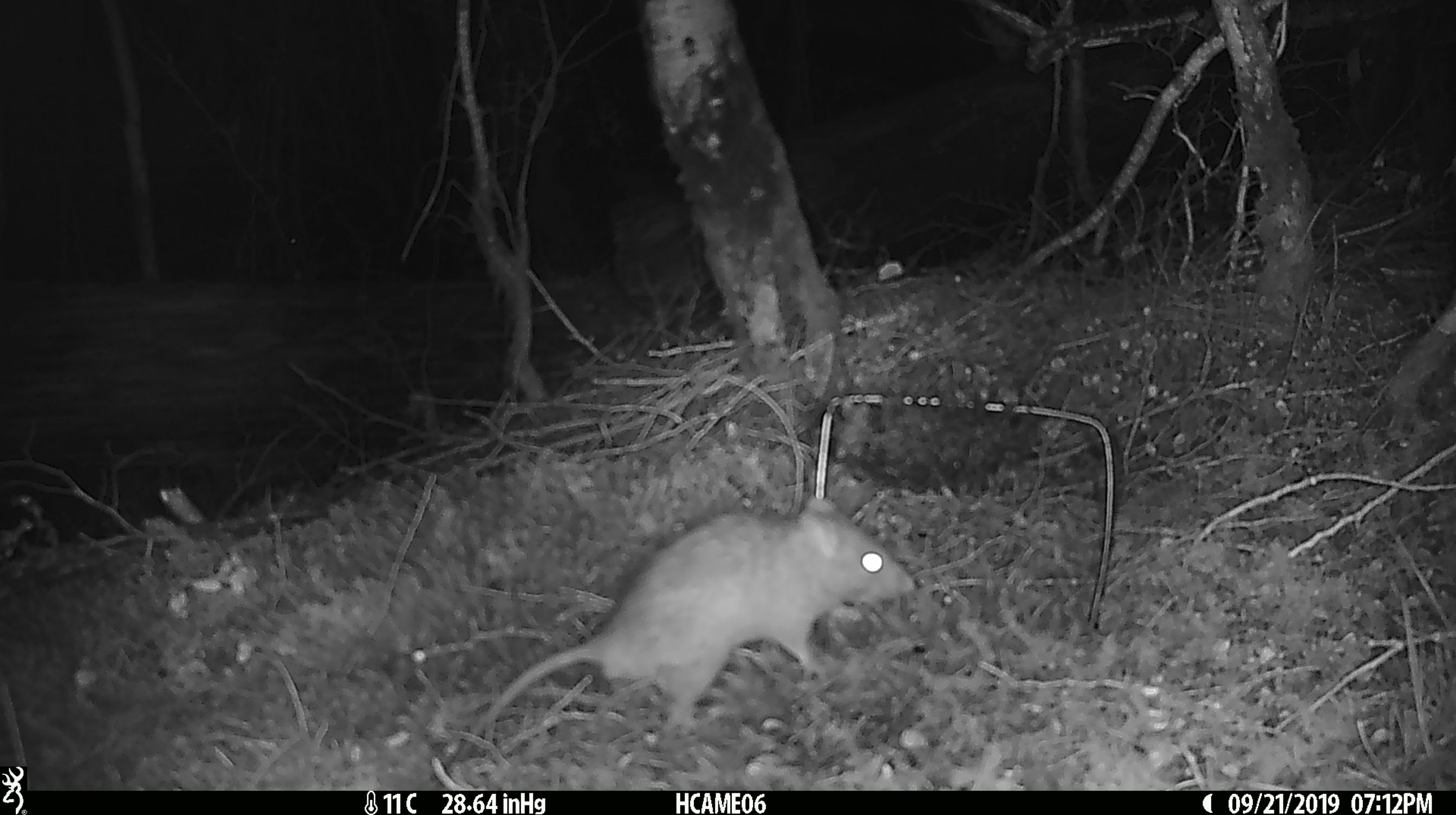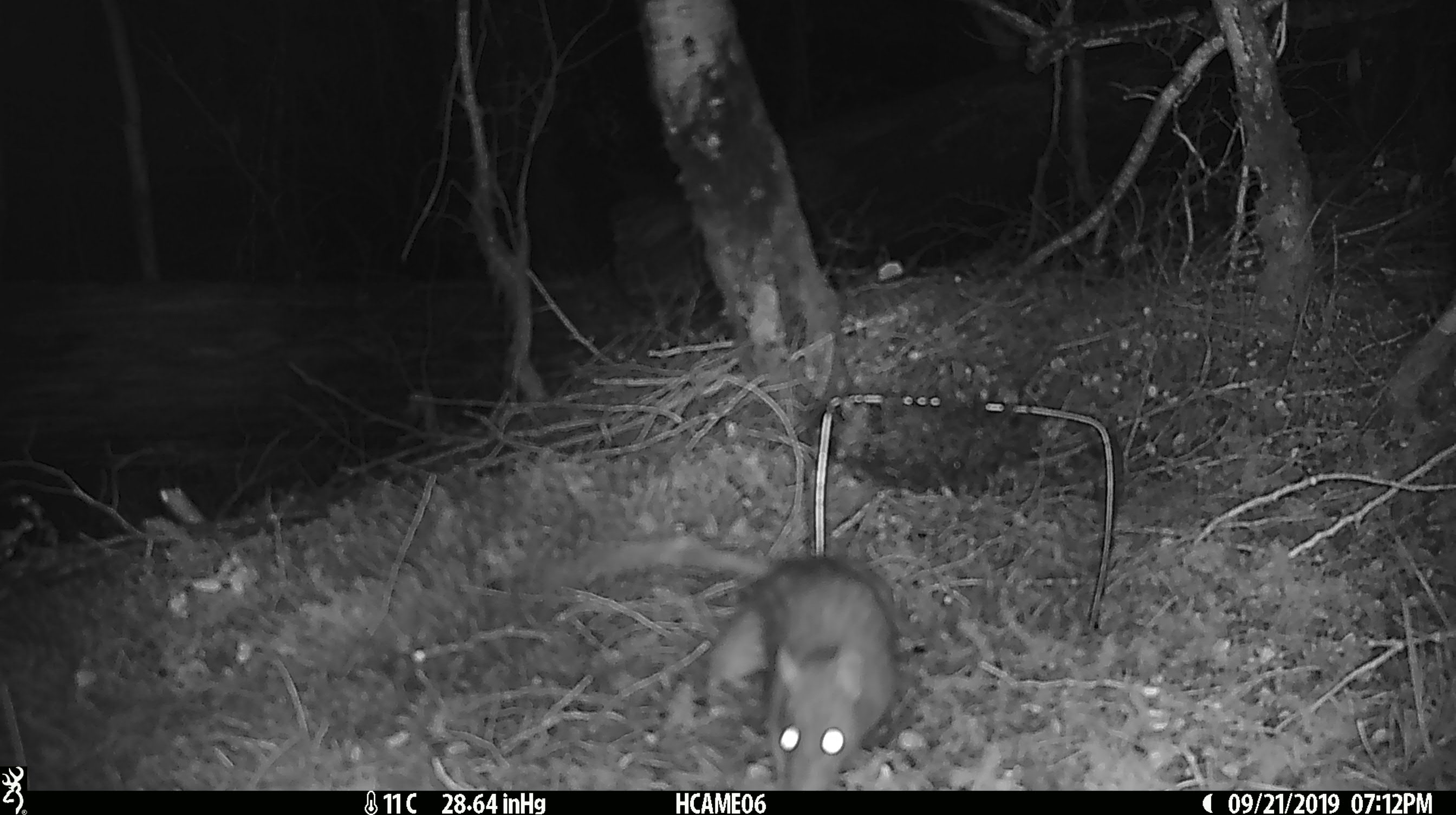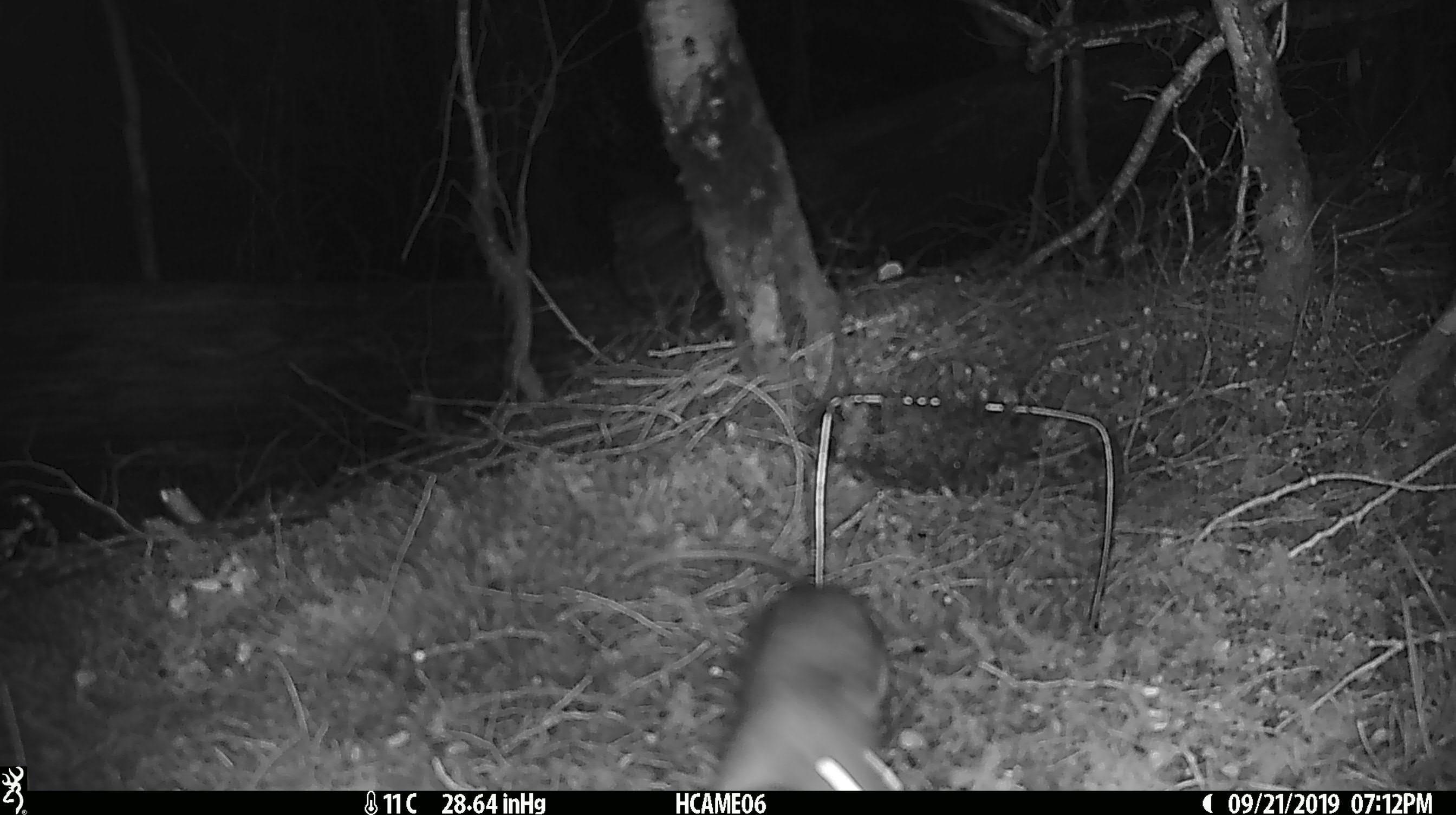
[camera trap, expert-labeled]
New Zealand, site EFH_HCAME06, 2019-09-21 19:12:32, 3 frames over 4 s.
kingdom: Animalia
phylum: Chordata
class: Mammalia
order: Rodentia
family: Muridae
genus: Rattus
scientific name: Rattus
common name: rat